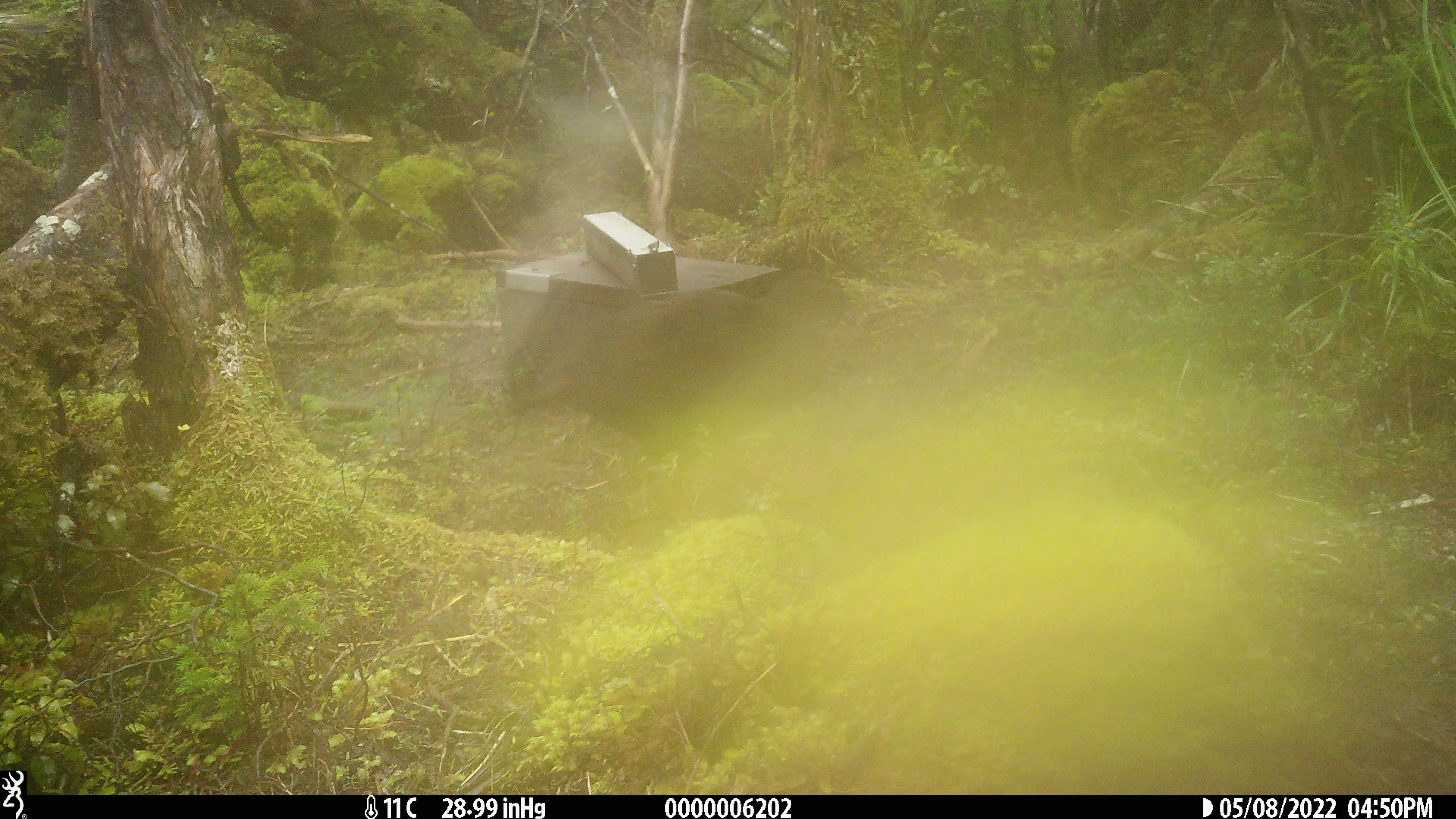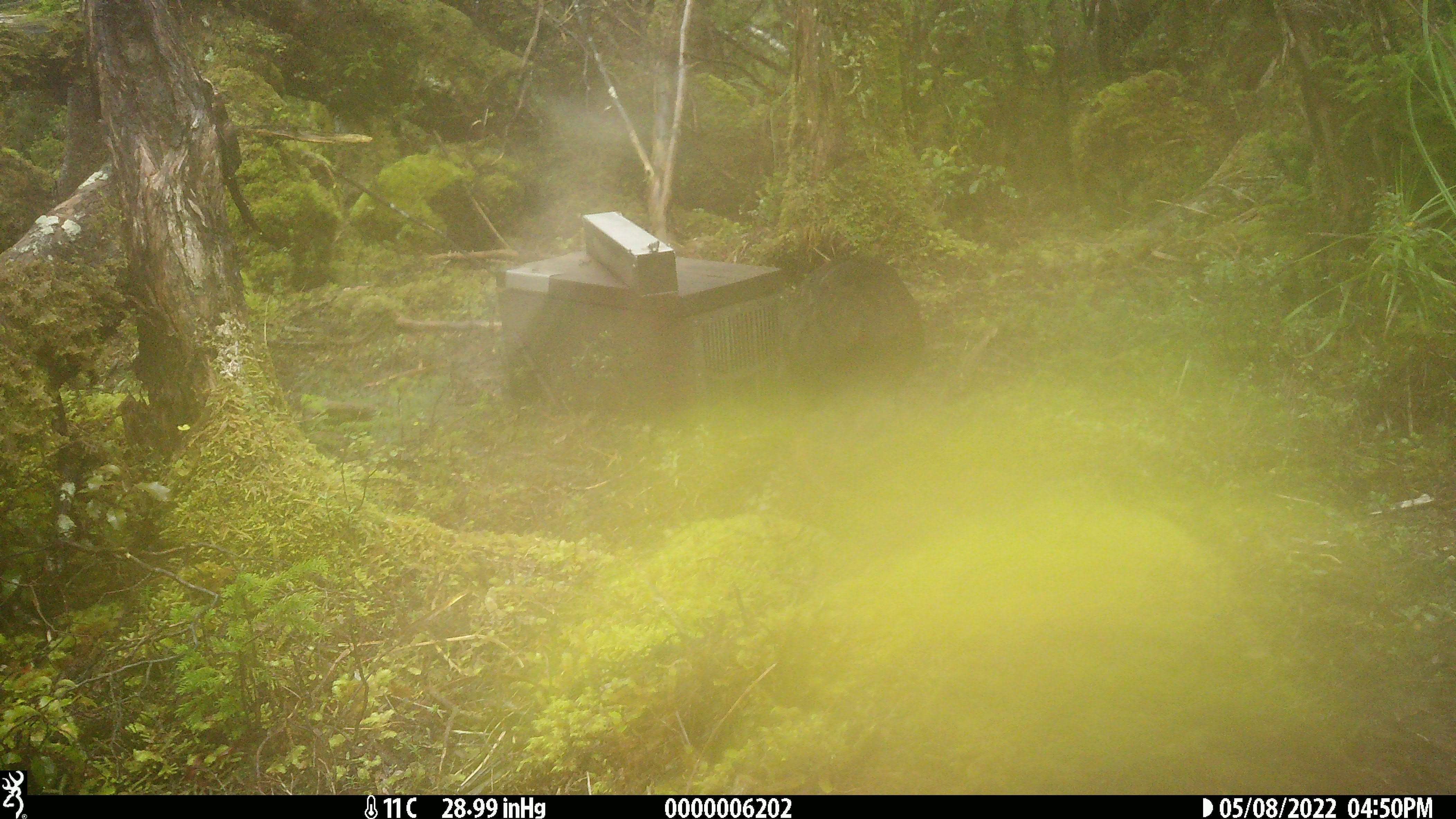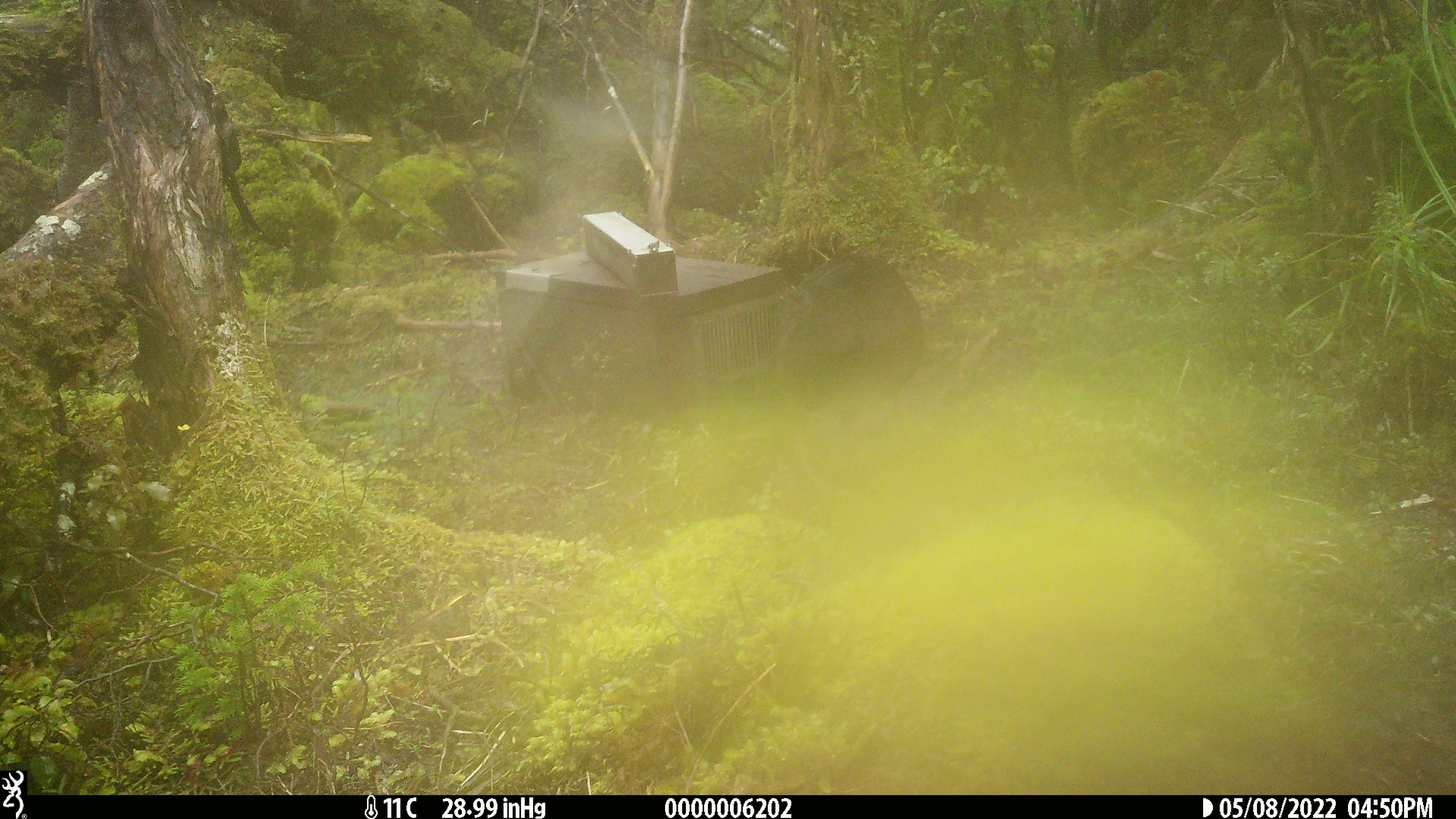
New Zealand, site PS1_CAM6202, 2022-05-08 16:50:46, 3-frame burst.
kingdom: Animalia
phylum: Chordata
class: Aves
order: Gruiformes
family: Rallidae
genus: Gallirallus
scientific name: Gallirallus australis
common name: weka